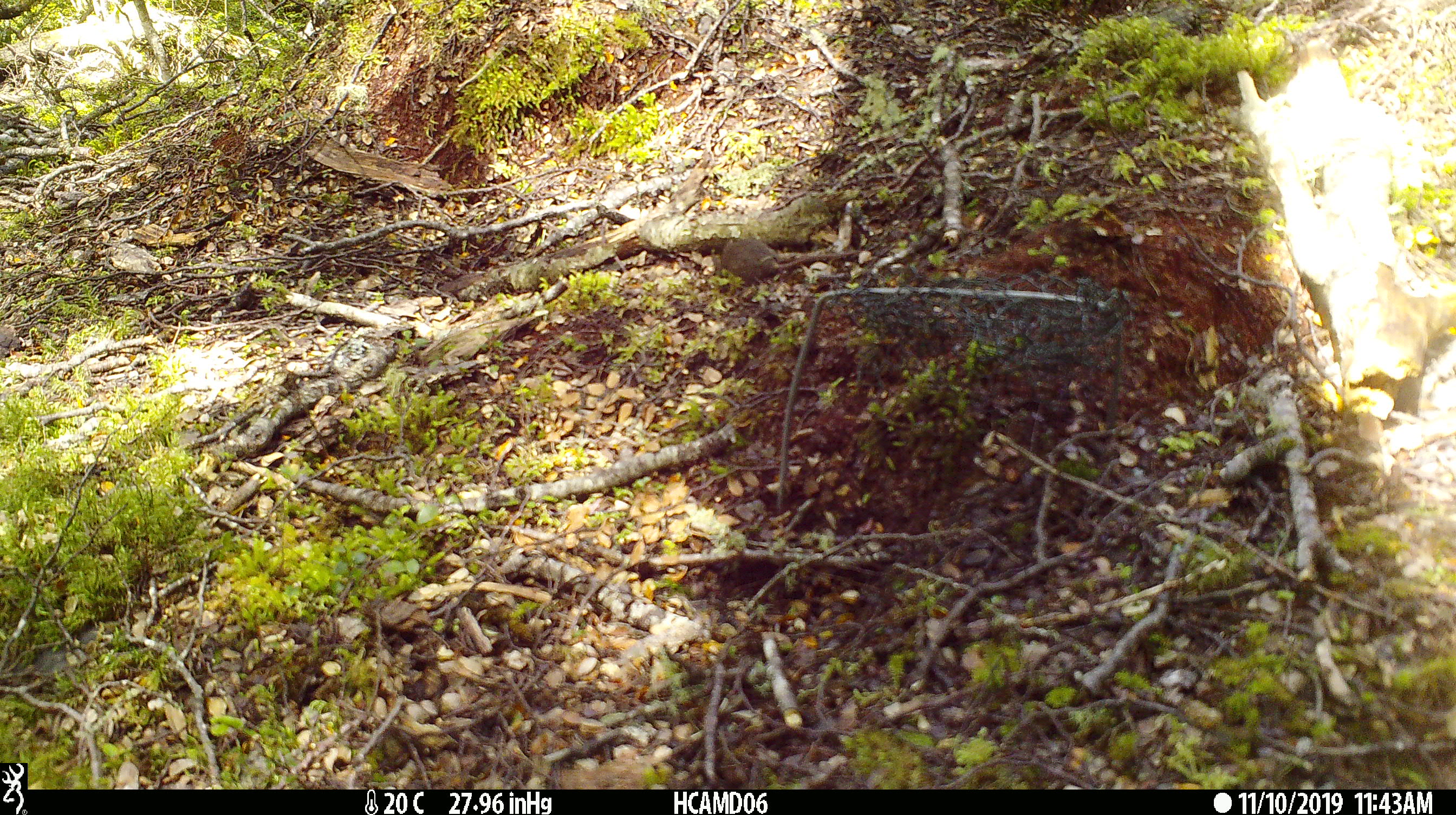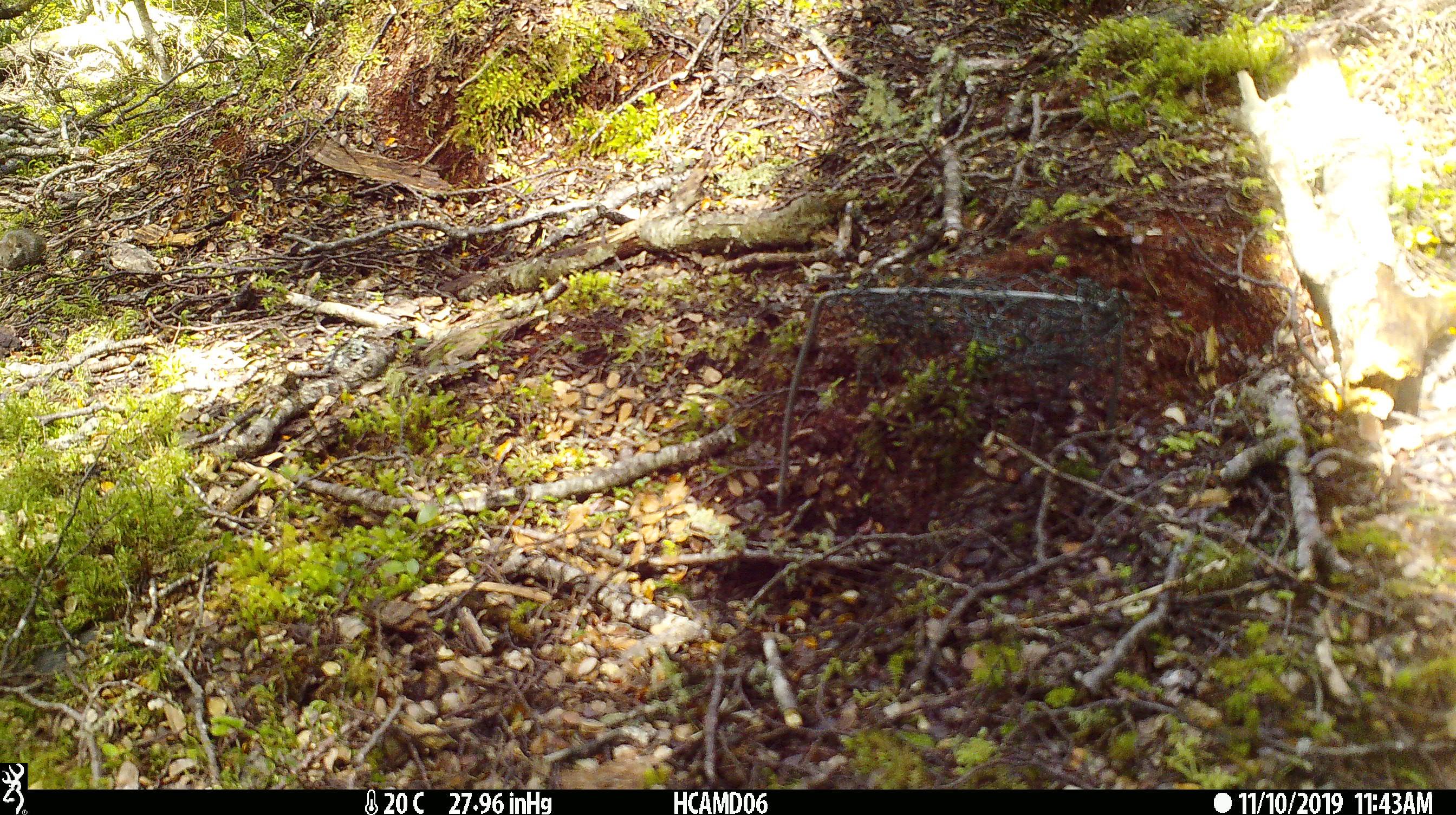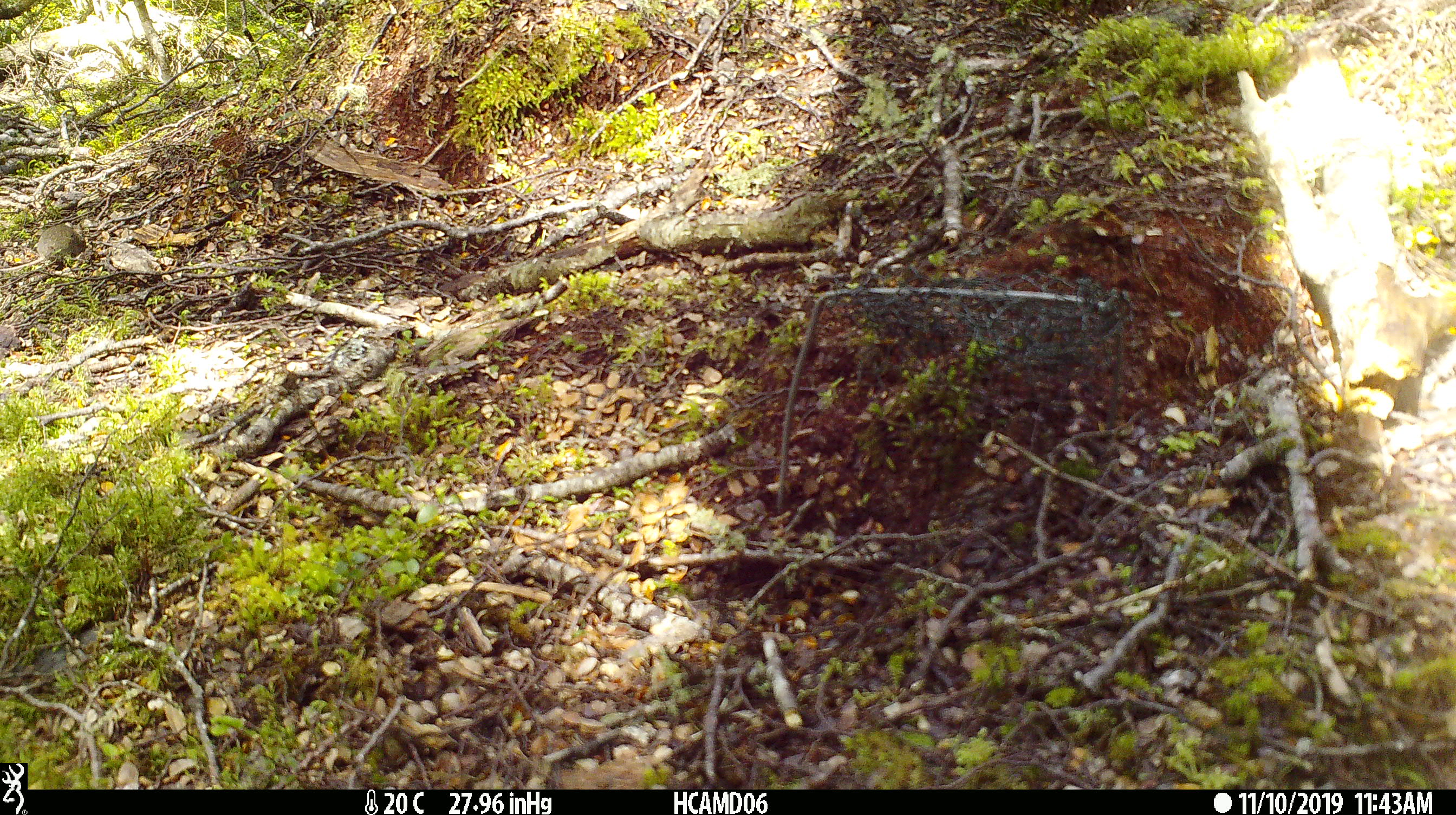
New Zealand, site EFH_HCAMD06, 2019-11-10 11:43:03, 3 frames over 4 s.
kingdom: Animalia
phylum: Chordata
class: Mammalia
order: Rodentia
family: Muridae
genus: Mus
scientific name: Mus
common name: mouse